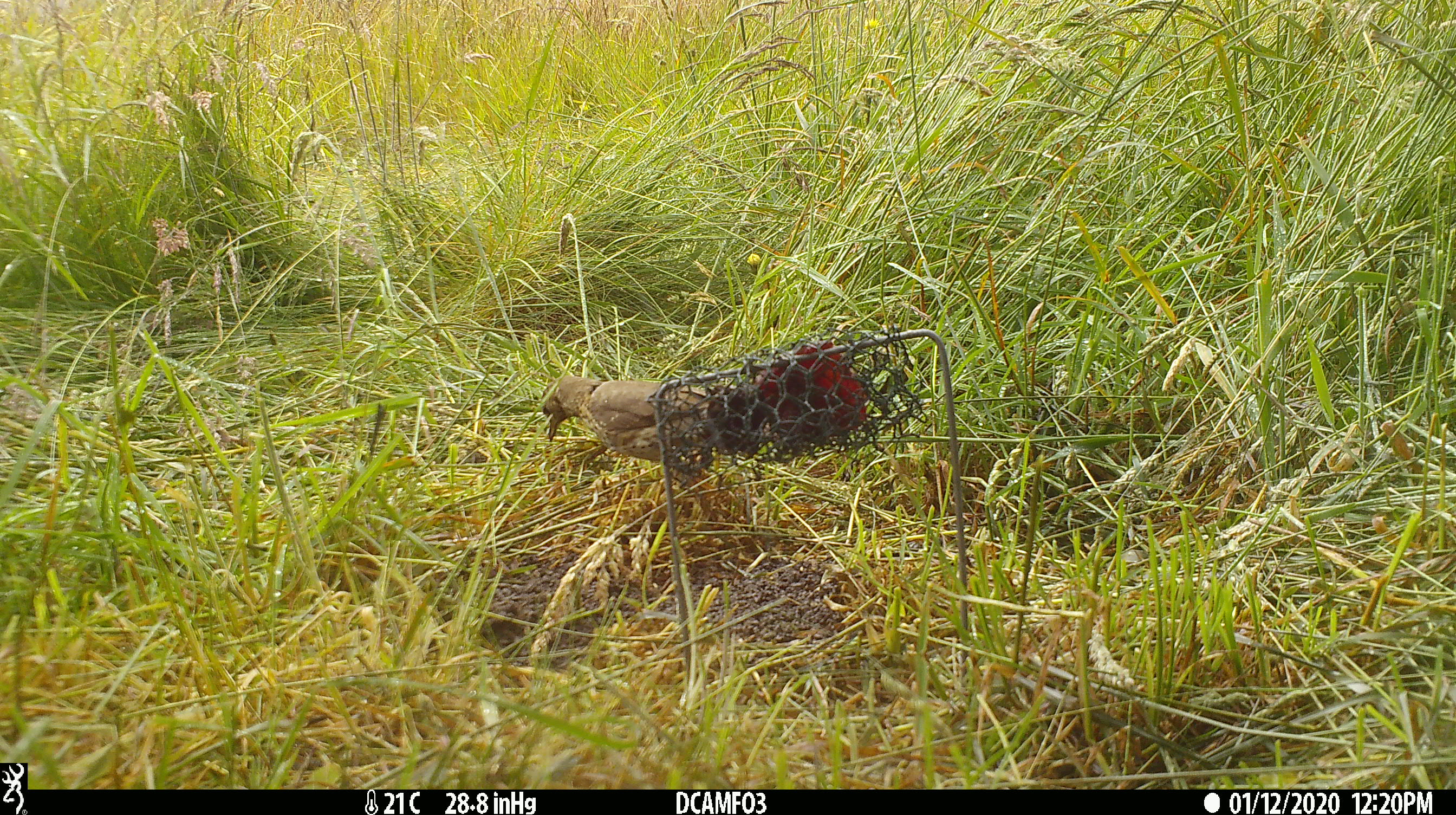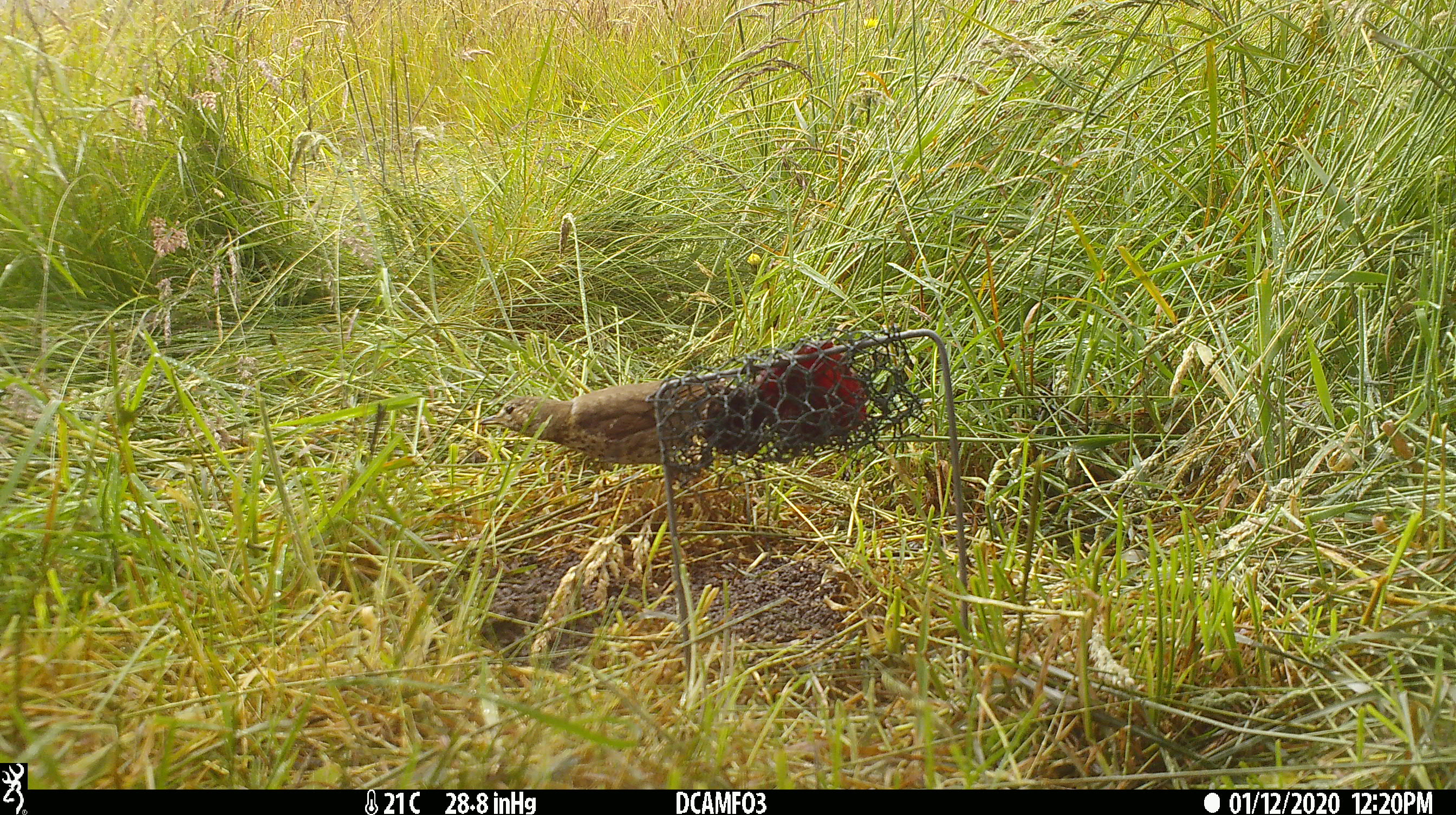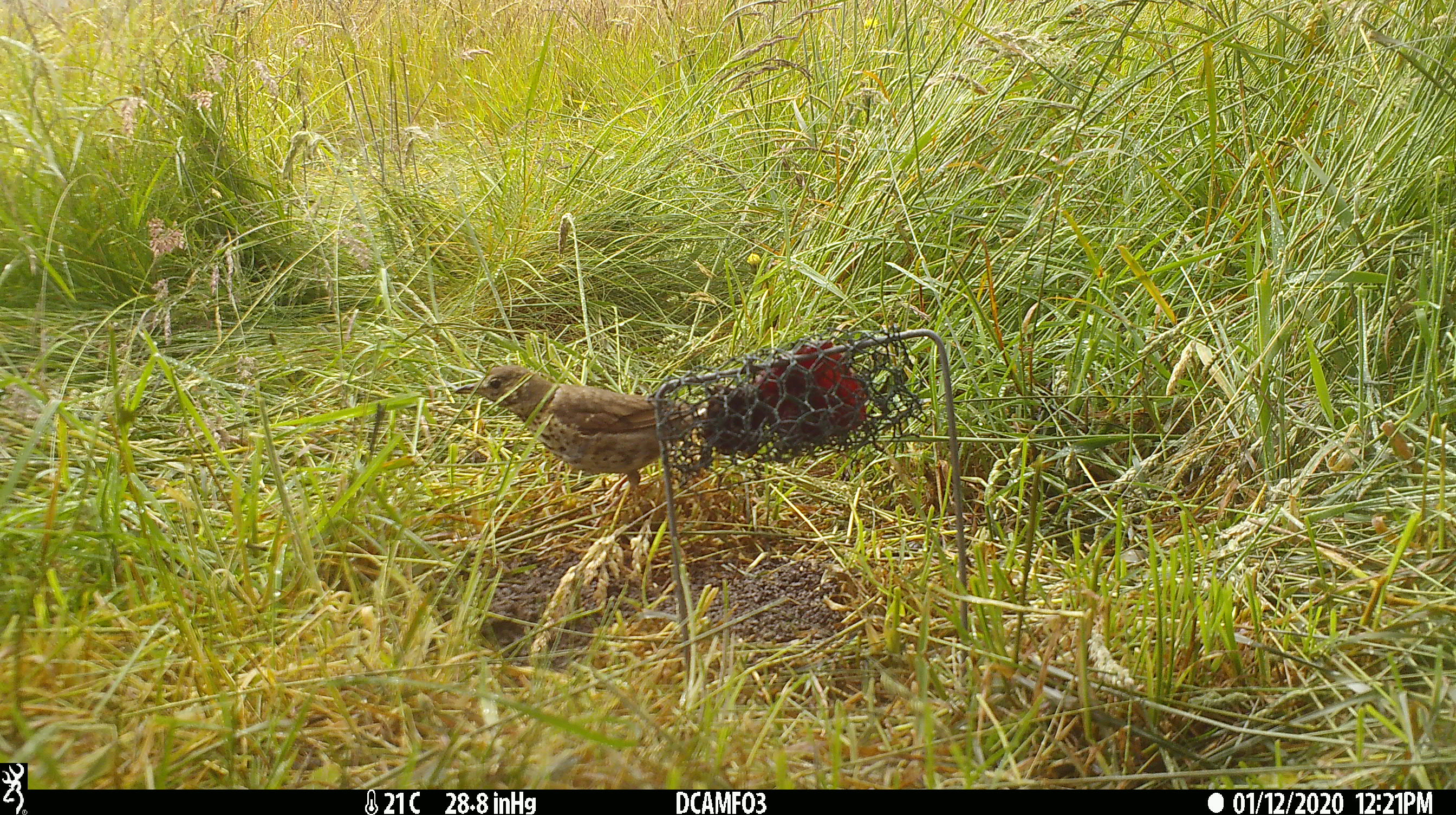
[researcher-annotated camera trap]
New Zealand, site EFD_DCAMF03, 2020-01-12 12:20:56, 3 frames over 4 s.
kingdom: Animalia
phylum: Chordata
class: Aves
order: Passeriformes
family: Turdidae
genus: Turdus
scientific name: Turdus philomelos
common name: song thrush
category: thrush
Thrush (song thrush) (Turdus philomelos).